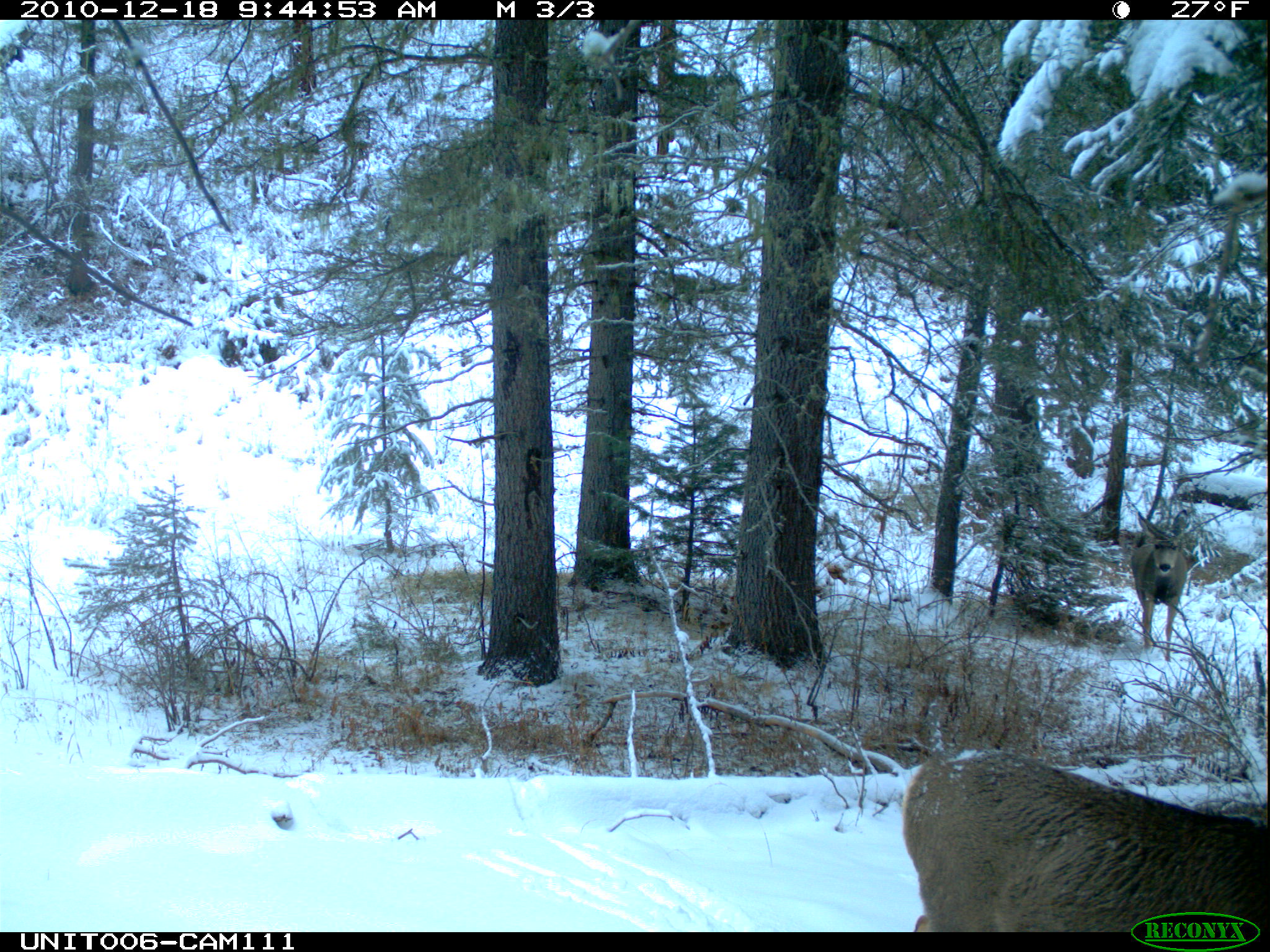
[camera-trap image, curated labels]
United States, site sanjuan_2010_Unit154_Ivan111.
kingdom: Animalia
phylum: Chordata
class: Mammalia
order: Artiodactyla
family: Cervidae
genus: Odocoileus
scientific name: Odocoileus hemionus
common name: mule deer